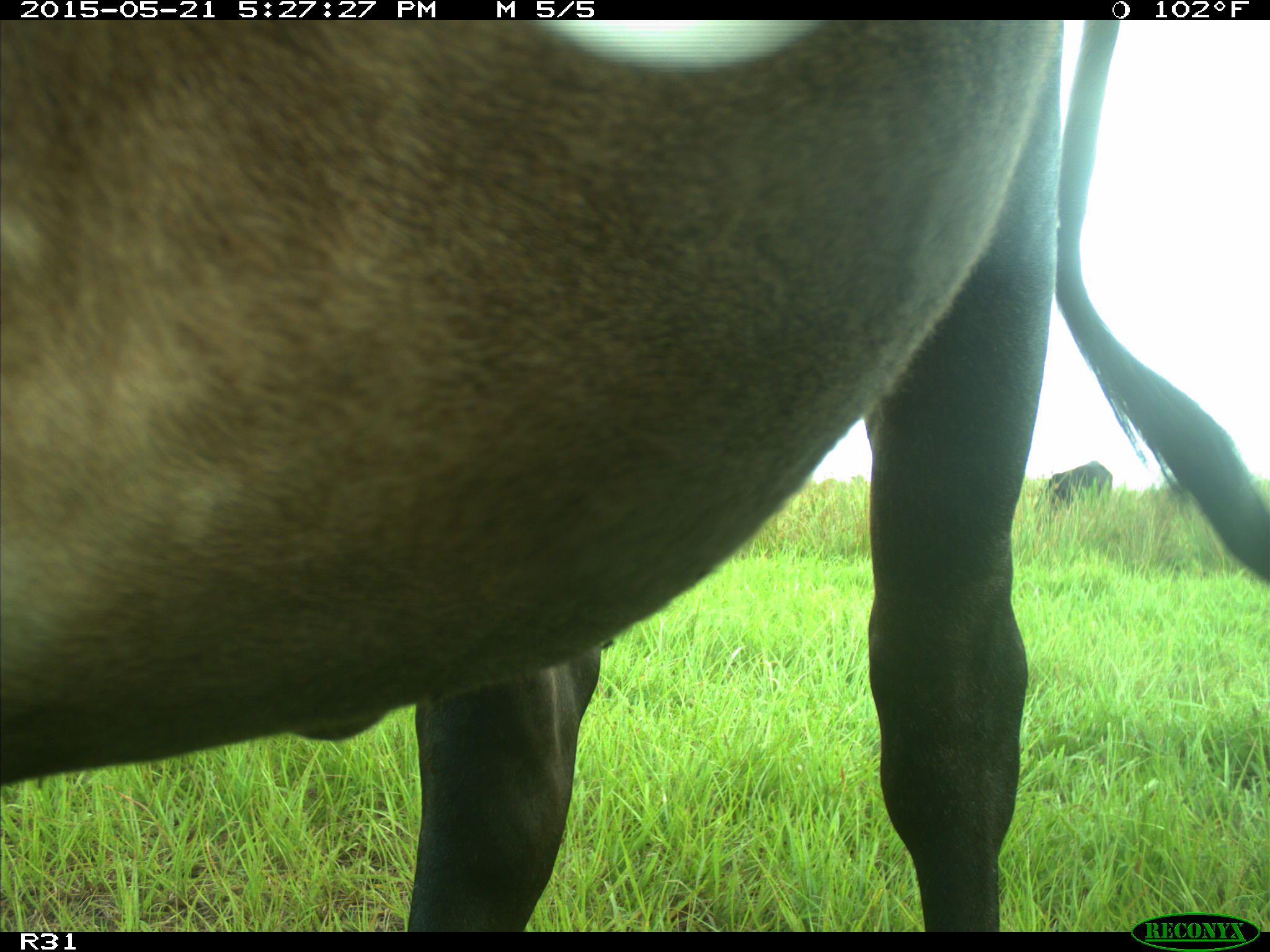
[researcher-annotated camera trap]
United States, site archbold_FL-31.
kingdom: Animalia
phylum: Chordata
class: Mammalia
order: Artiodactyla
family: Bovidae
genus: Bos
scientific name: Bos taurus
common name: domestic cow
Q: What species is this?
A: Bos taurus (domestic cow).